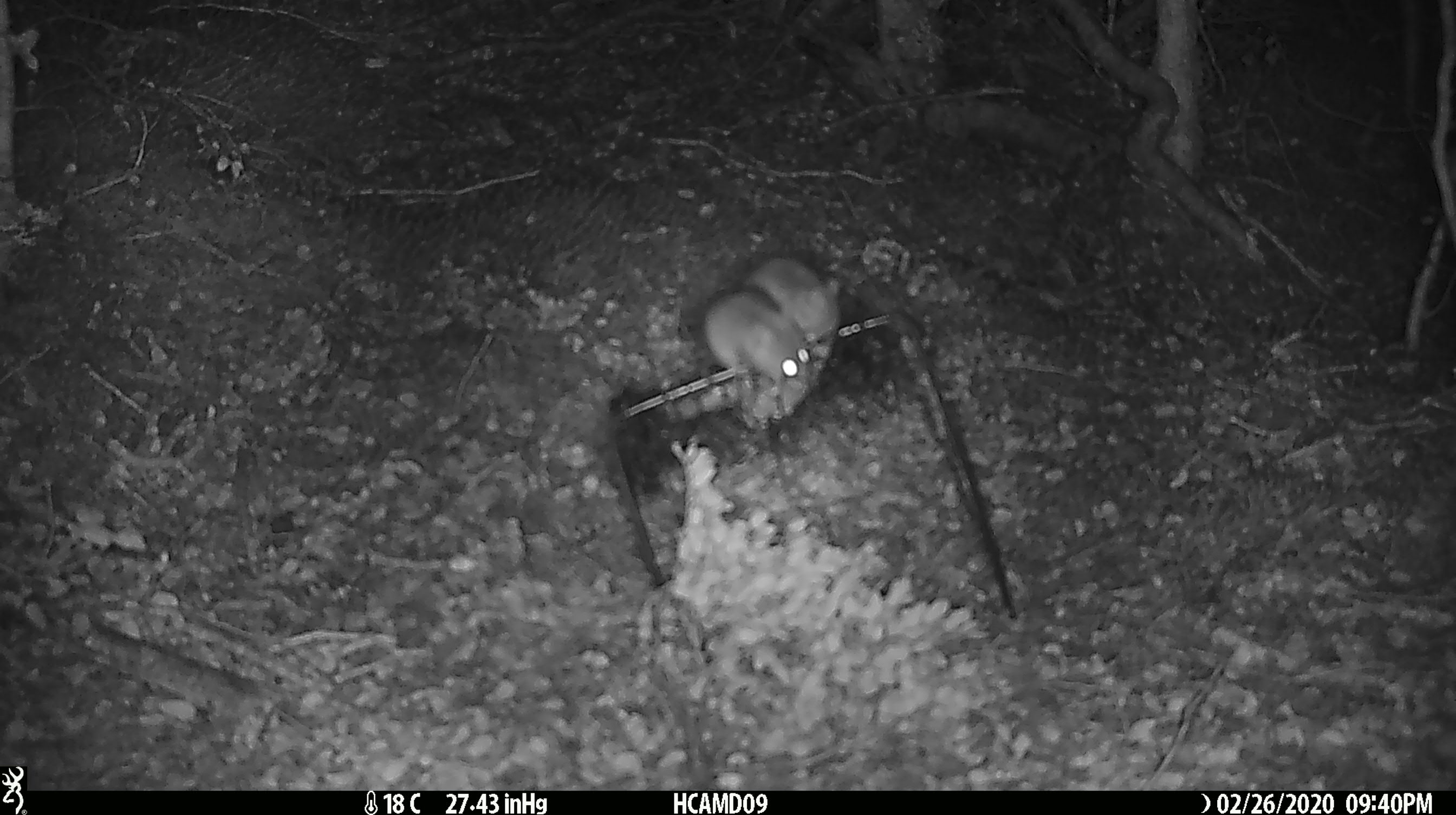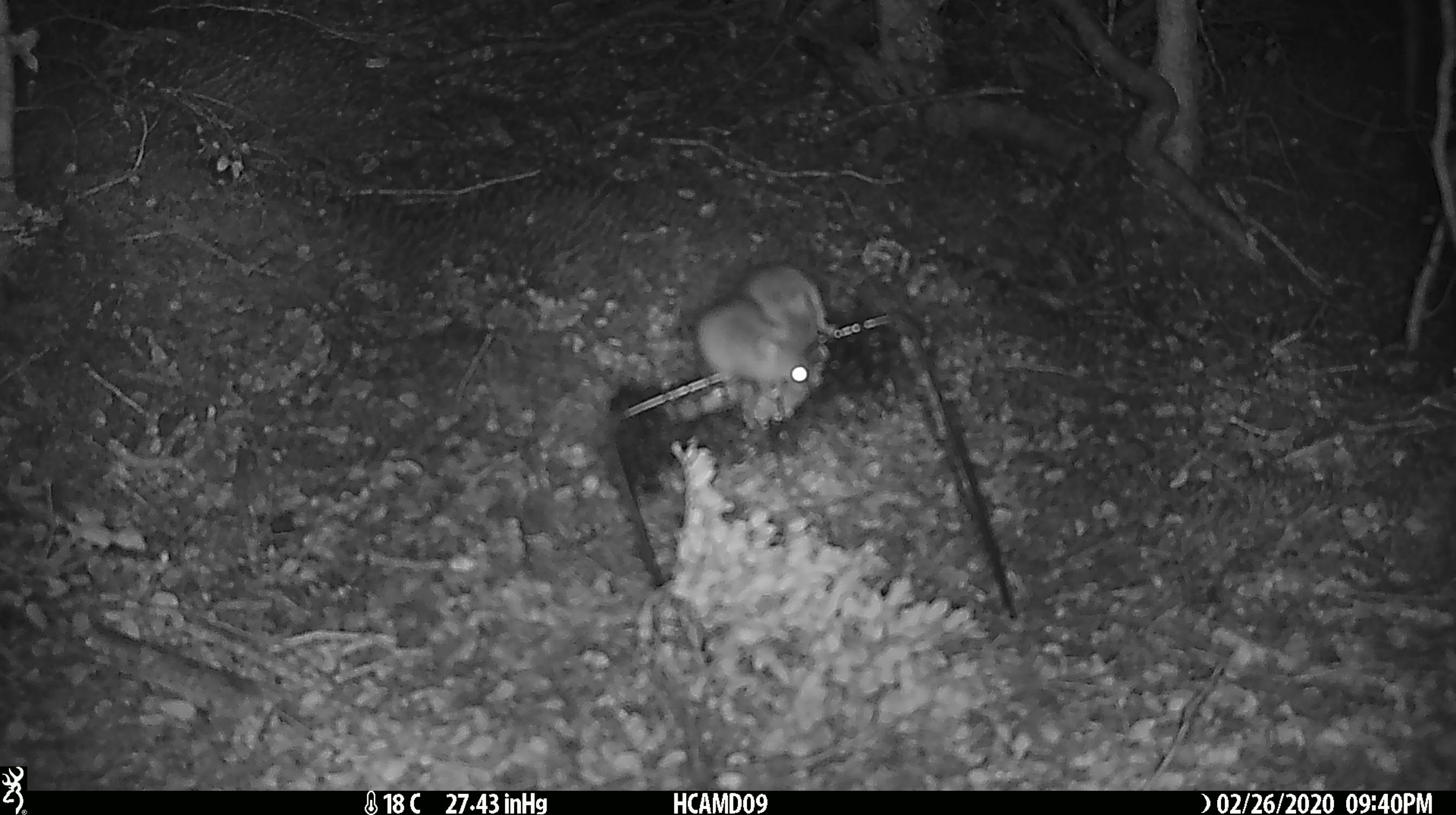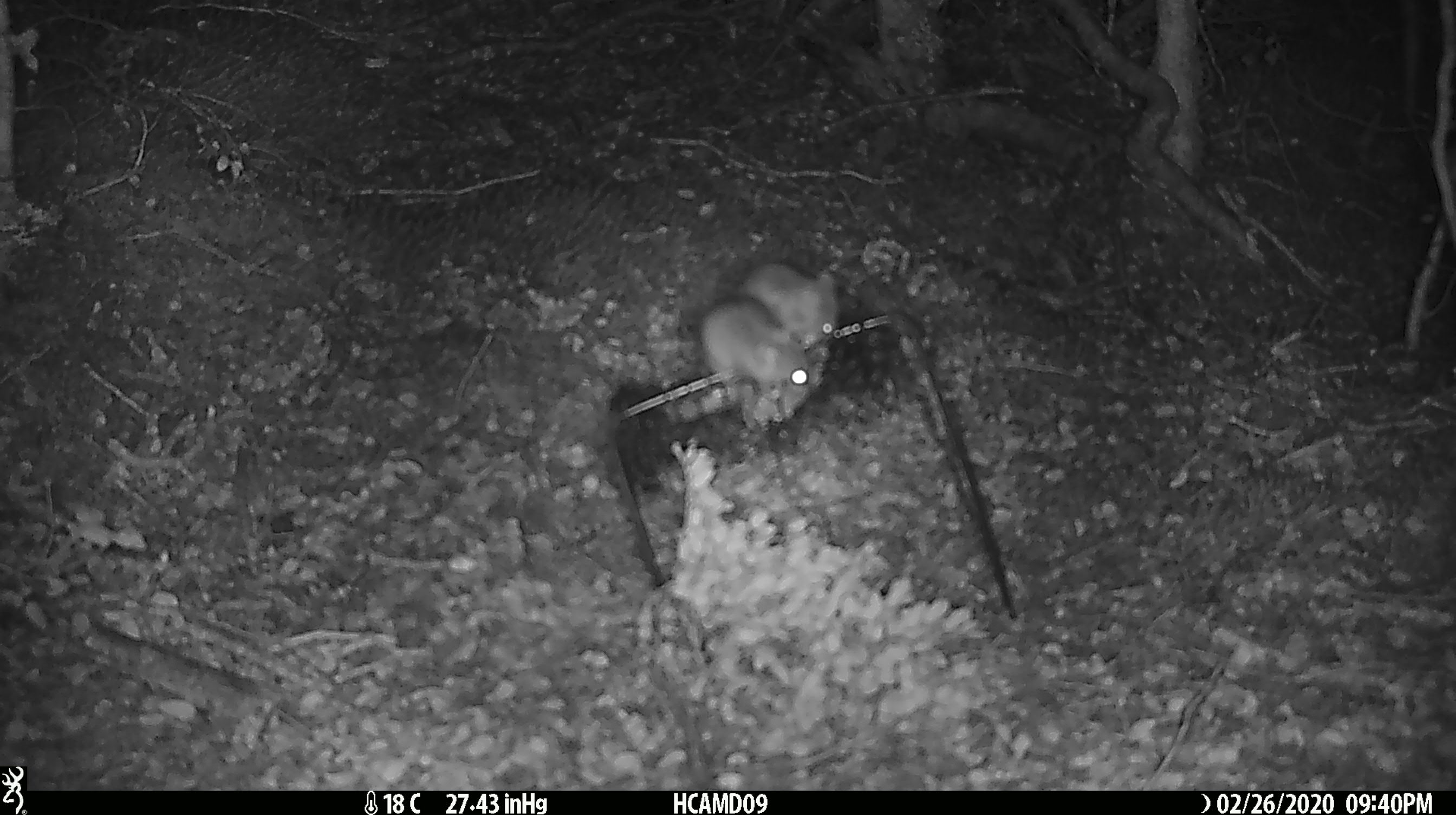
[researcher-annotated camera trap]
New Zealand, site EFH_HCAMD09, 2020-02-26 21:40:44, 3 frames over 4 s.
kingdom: Animalia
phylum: Chordata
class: Mammalia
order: Rodentia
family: Muridae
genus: Mus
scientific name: Mus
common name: mouse